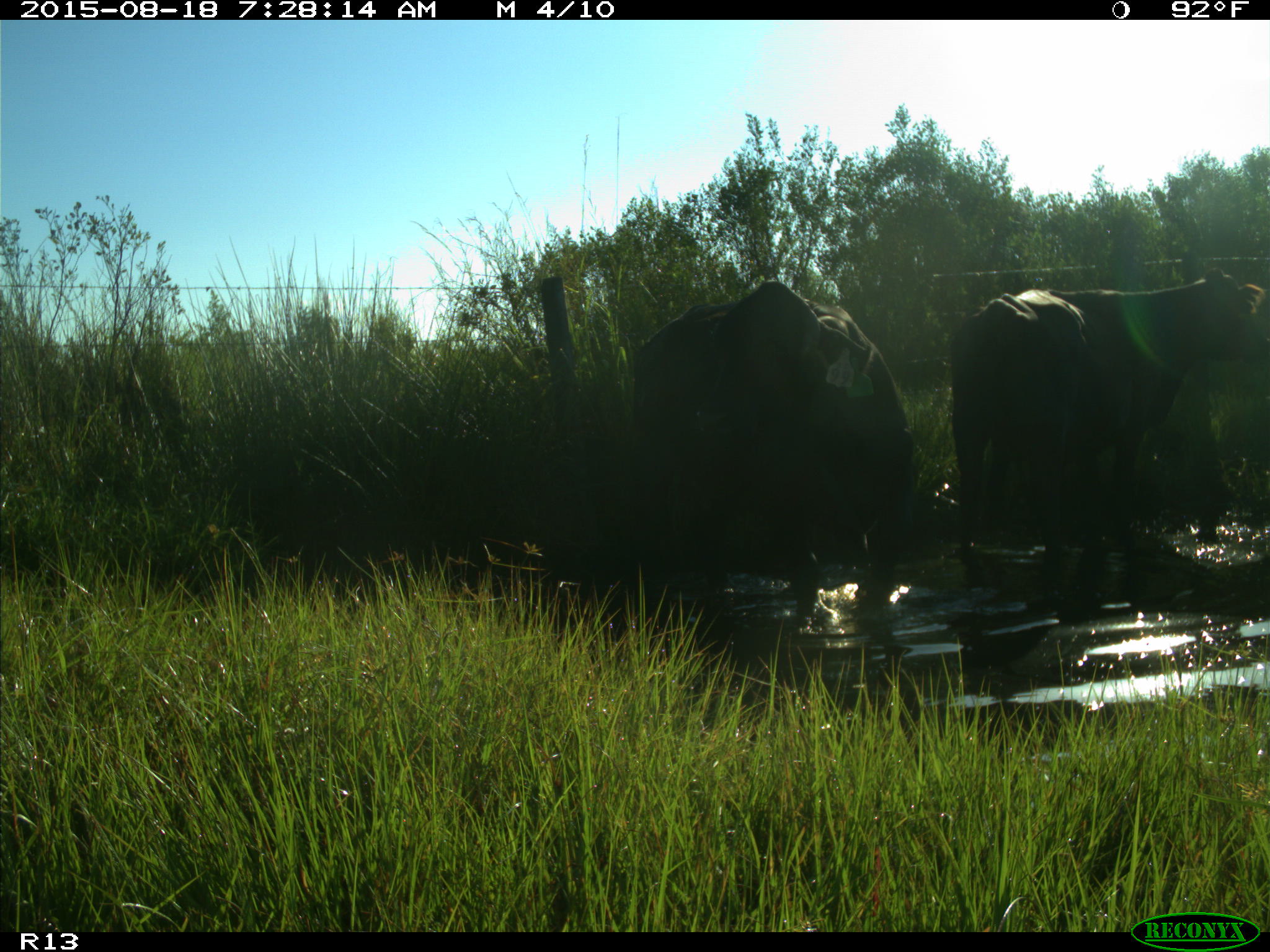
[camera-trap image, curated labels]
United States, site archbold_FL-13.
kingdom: Animalia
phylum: Chordata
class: Mammalia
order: Artiodactyla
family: Bovidae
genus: Bos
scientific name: Bos taurus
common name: domestic cow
Bos taurus (domestic cow).